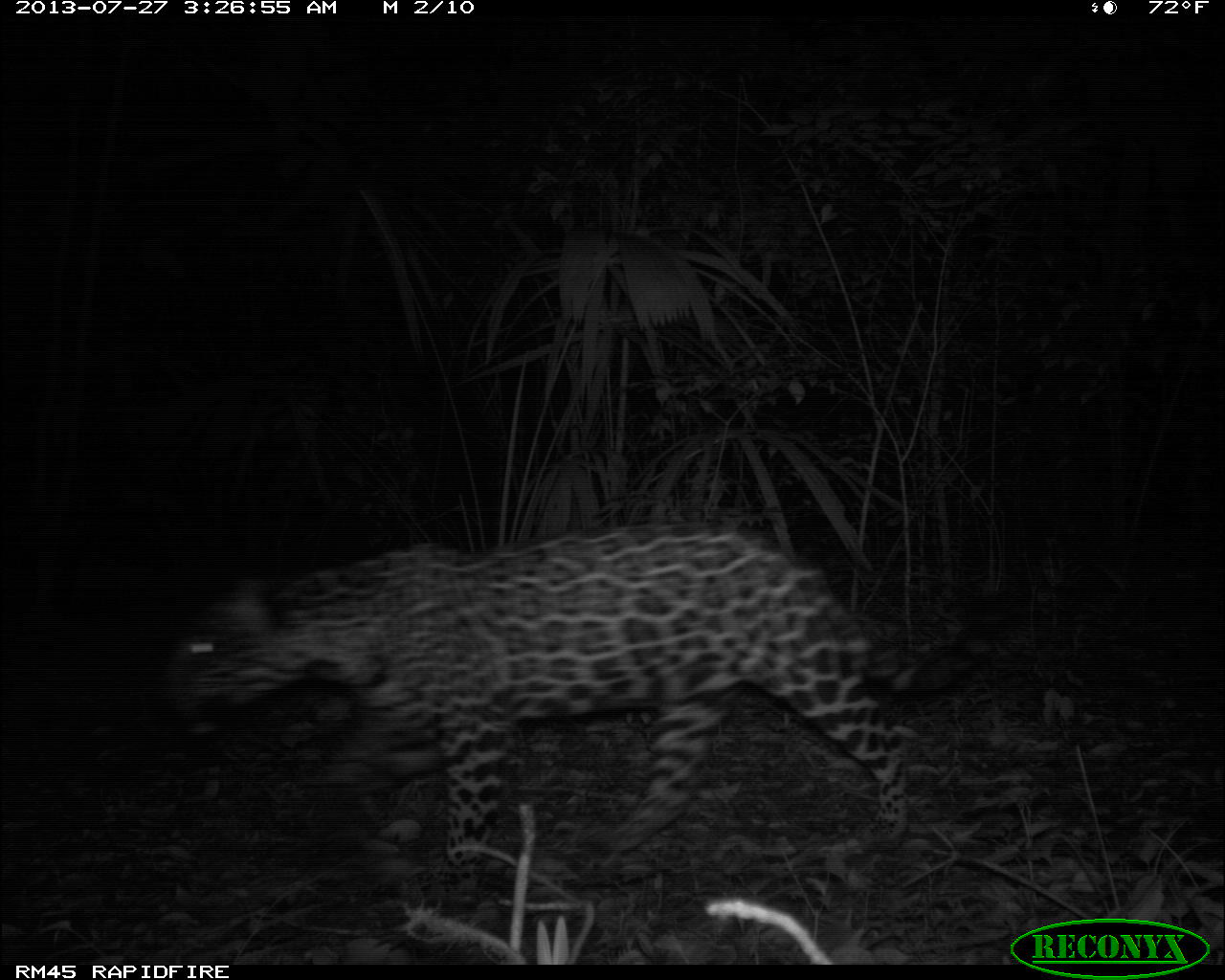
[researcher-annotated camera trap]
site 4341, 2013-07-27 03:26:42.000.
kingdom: Animalia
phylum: Chordata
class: Mammalia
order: Carnivora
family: Felidae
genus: Panthera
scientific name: Panthera onca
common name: jaguar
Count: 1.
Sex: female.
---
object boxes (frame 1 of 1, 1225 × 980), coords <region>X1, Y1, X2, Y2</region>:
panthera onca: <region>151, 518, 1021, 903</region>